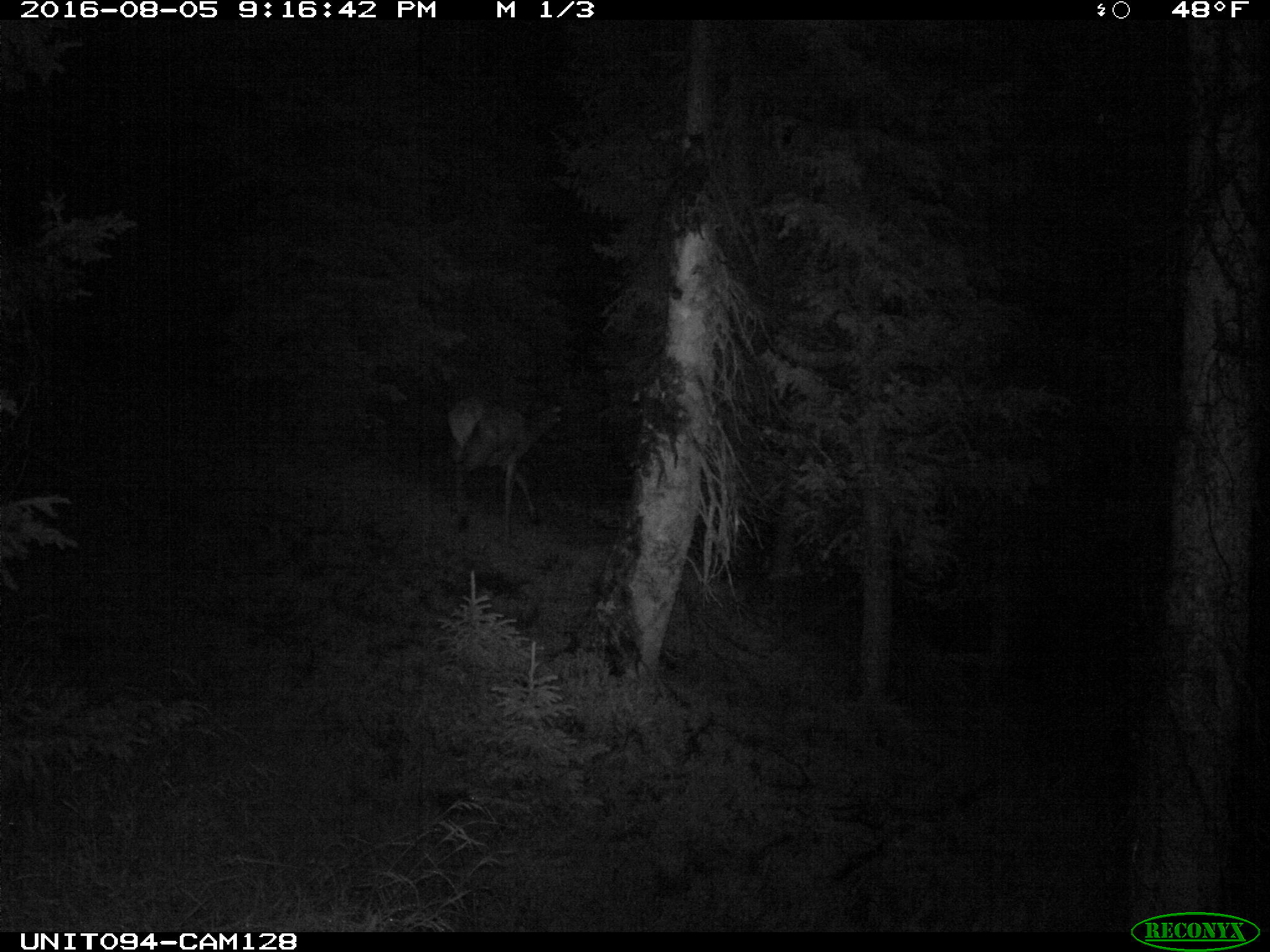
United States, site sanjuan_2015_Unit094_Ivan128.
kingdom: Animalia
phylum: Chordata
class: Mammalia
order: Artiodactyla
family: Cervidae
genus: Cervus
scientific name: Cervus elaphus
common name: red deer